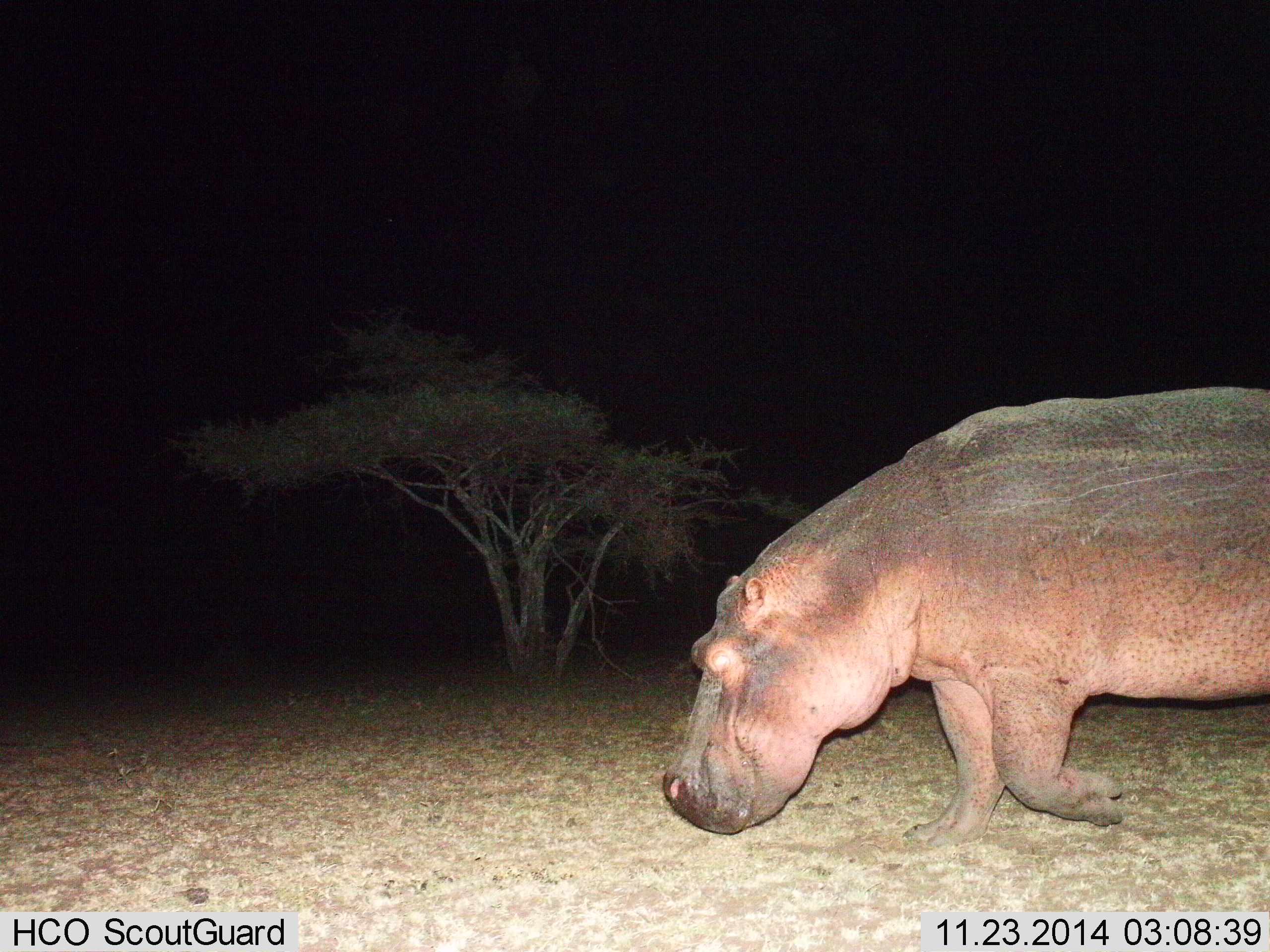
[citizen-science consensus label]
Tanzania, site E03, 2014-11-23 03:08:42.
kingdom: Animalia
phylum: Chordata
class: Mammalia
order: Artiodactyla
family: Hippopotamidae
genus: Hippopotamus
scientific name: Hippopotamus amphibius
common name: hippopotamus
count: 1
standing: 10%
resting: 0%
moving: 100%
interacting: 0%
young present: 0%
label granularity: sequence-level